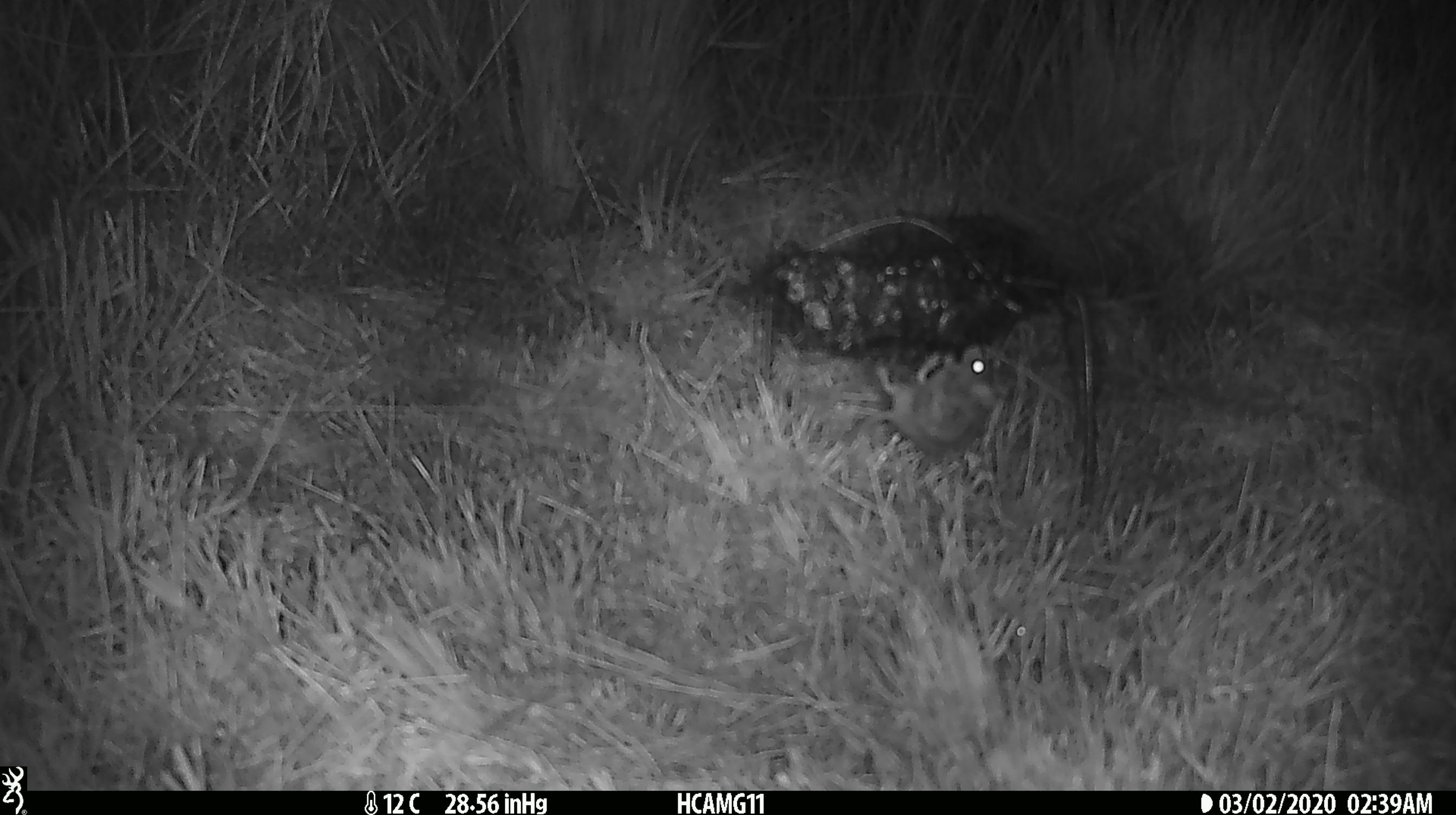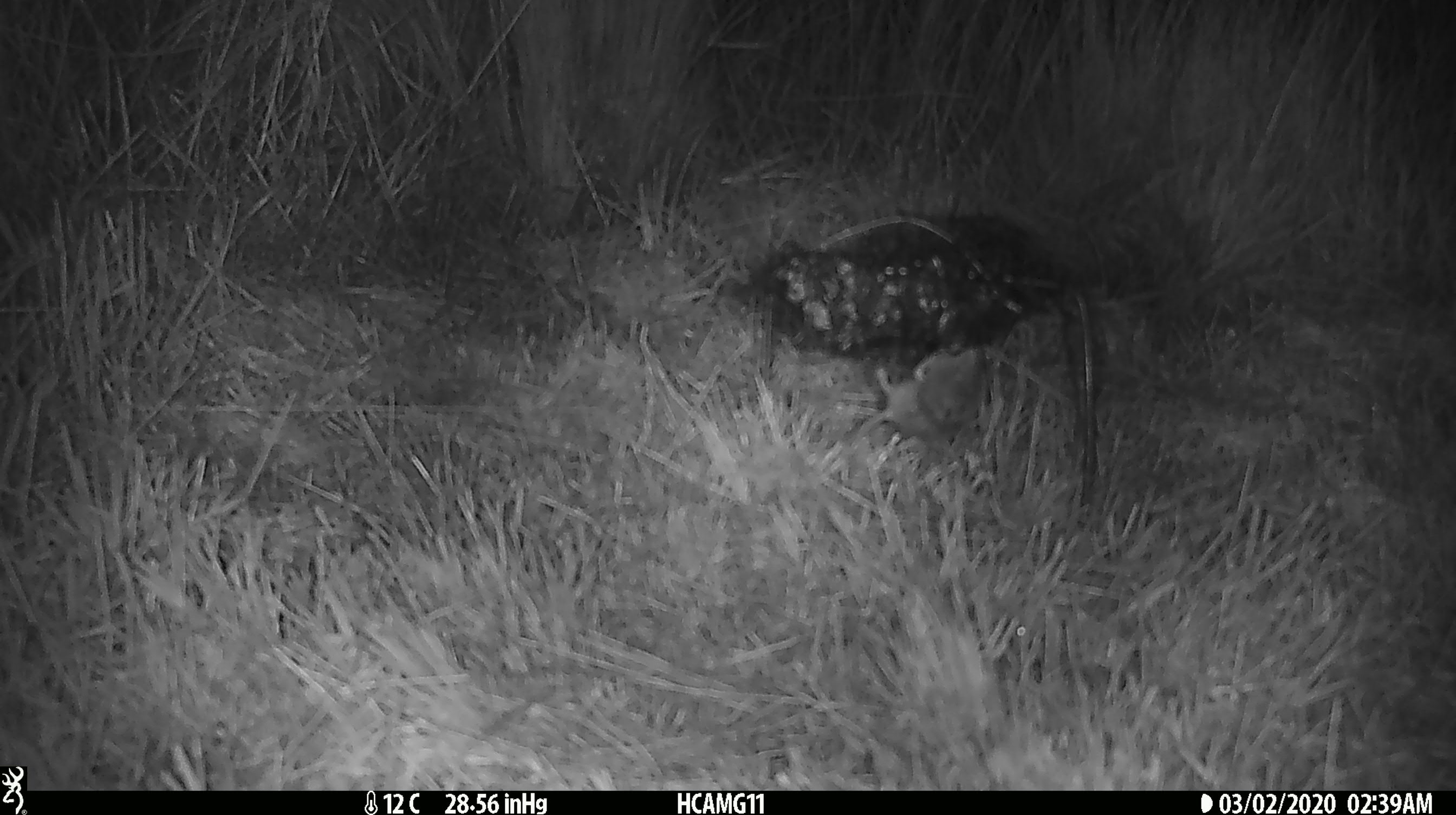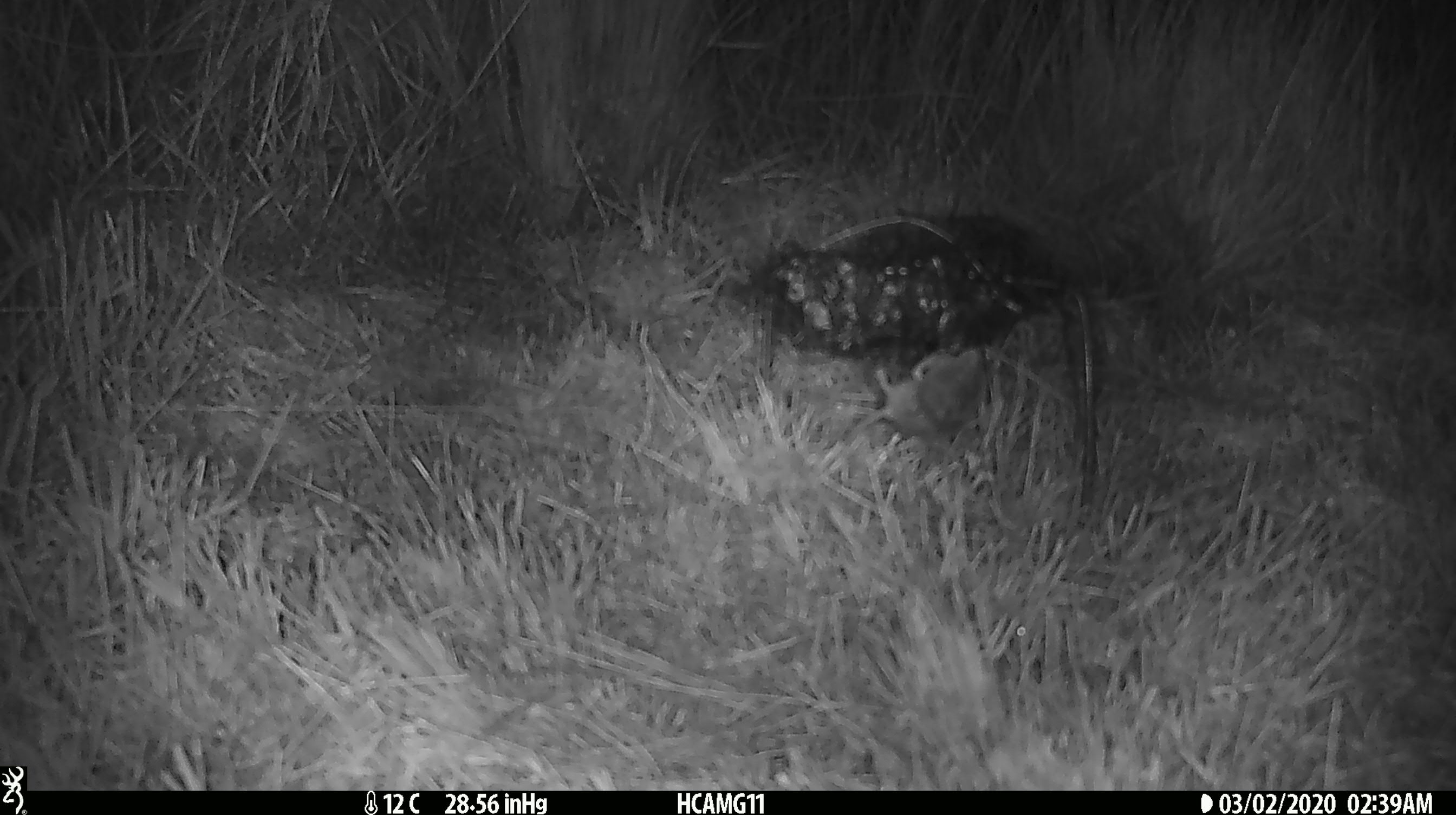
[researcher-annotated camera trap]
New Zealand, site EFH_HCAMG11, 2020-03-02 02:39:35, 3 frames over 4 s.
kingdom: Animalia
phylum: Chordata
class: Mammalia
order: Rodentia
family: Muridae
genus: Mus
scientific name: Mus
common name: mouse